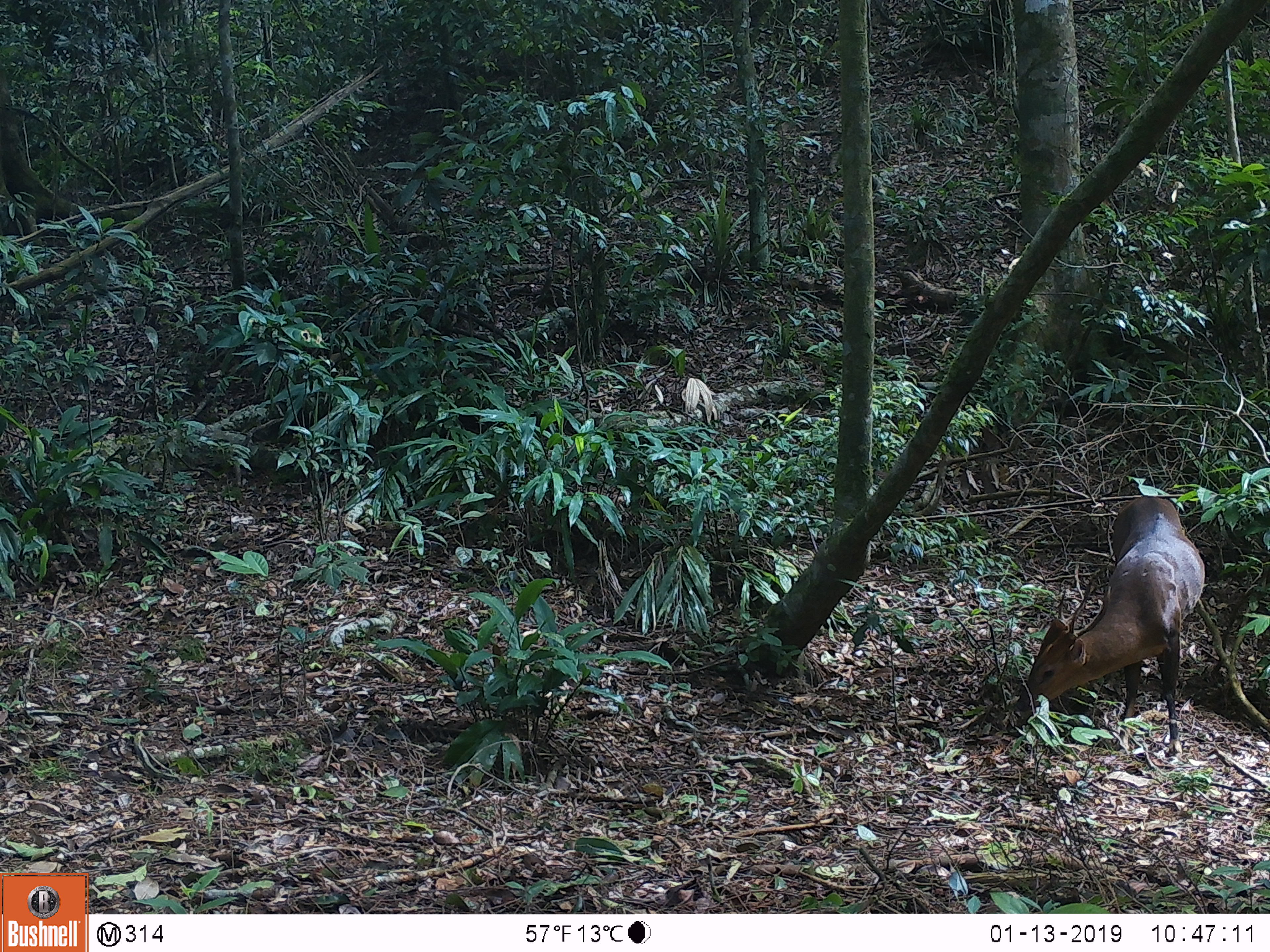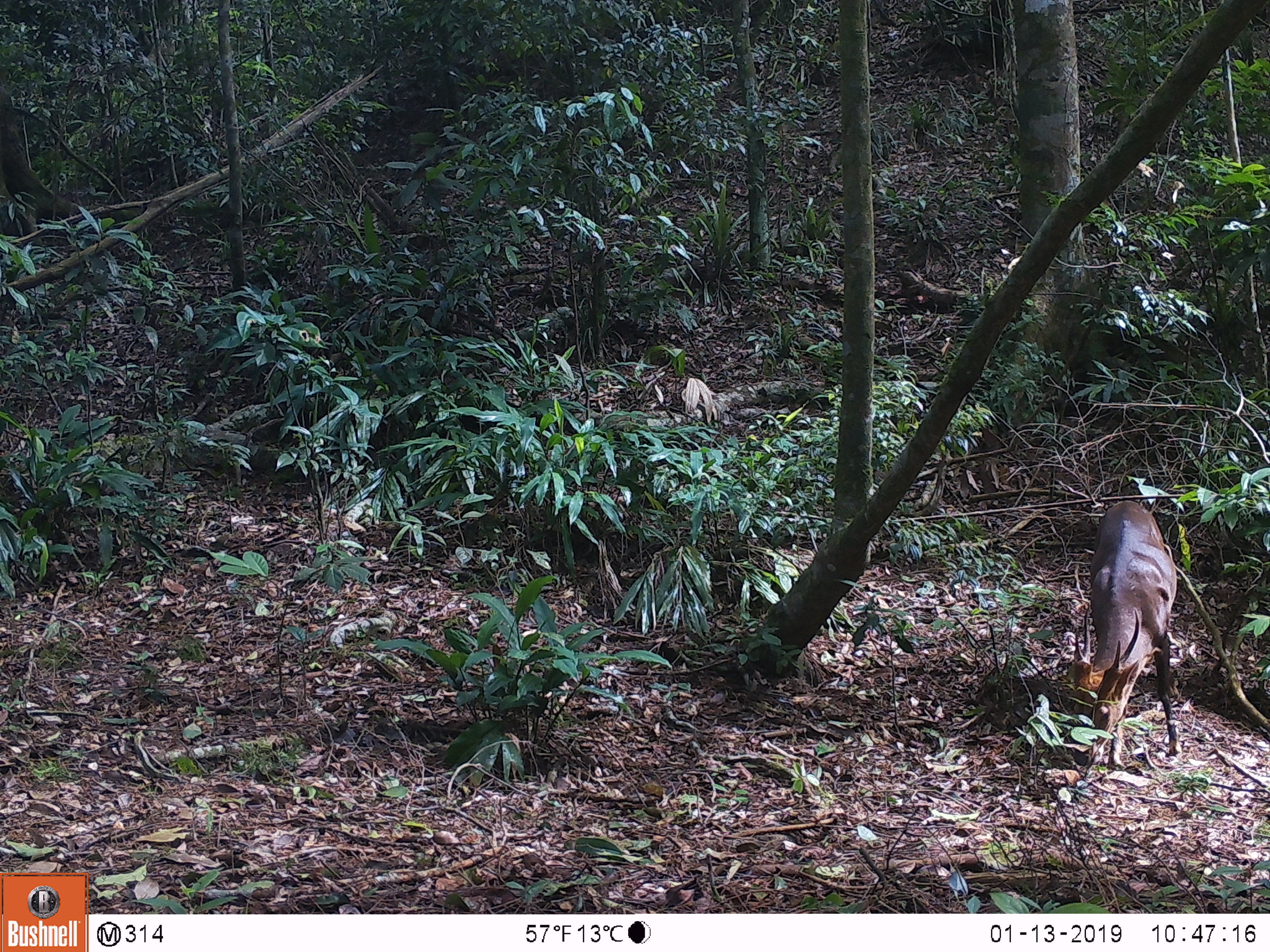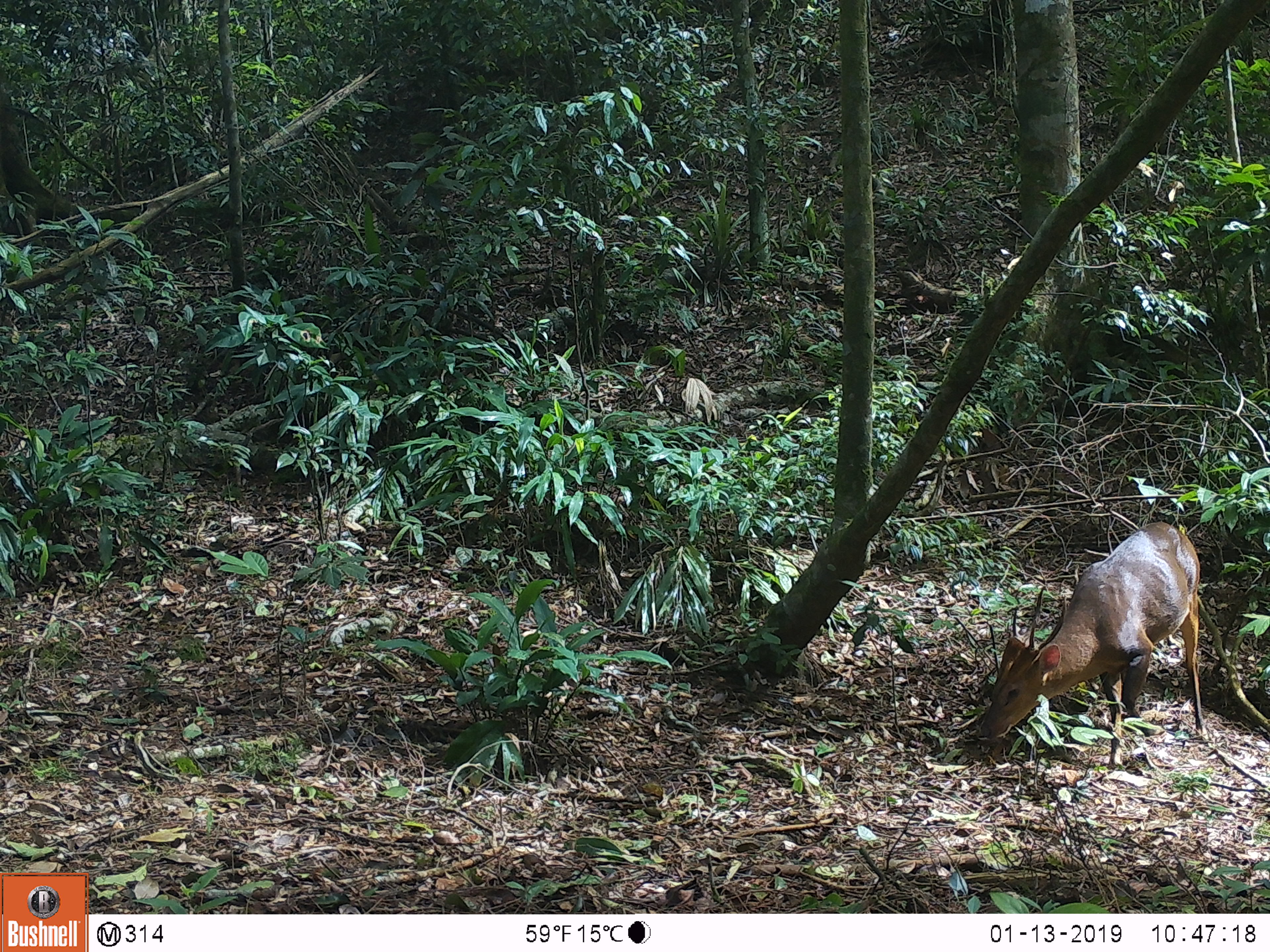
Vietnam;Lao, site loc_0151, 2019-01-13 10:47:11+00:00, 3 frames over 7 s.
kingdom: Animalia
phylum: Chordata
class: Mammalia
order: Artiodactyla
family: Cervidae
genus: Muntiacus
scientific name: Muntiacus vuquangensis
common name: large-antlered muntjac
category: large antlered muntjac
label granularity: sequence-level